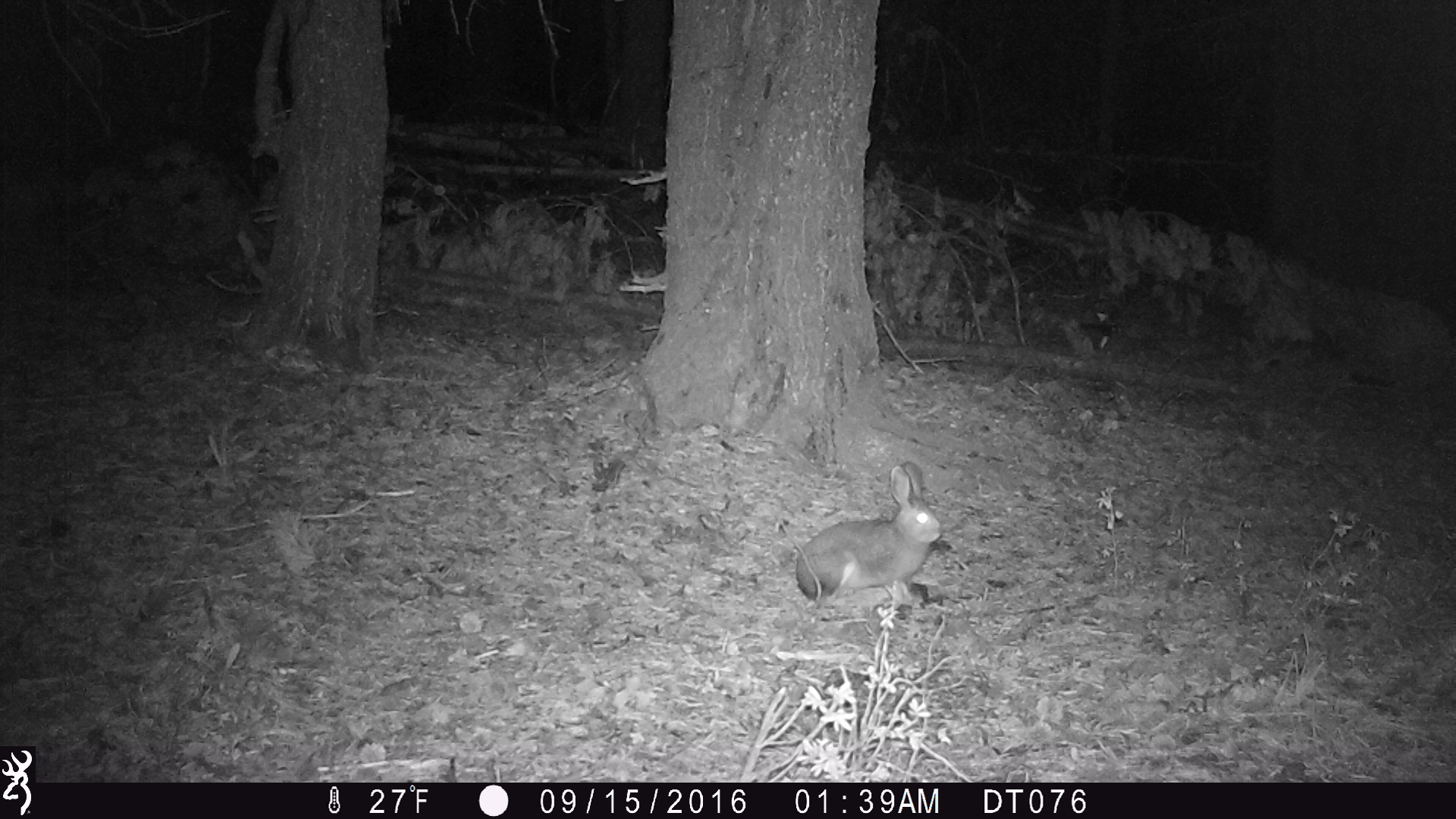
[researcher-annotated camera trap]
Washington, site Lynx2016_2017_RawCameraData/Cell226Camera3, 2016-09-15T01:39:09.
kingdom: Animalia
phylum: Chordata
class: Mammalia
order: Lagomorpha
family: Leporidae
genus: Lepus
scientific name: Lepus americanus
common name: snowshoe hare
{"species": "Lepus americanus (snowshoe hare)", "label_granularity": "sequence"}